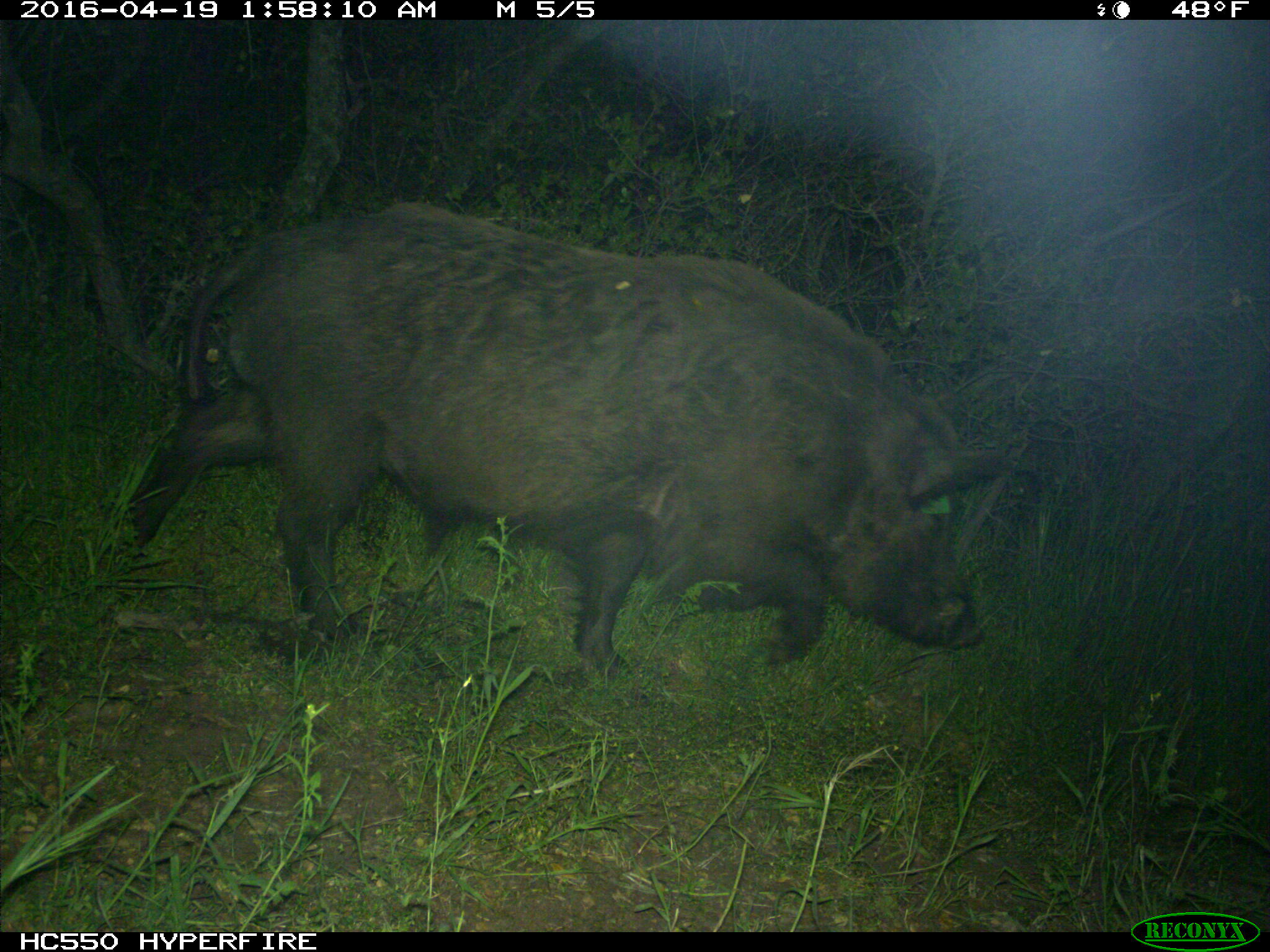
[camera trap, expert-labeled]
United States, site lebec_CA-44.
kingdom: Animalia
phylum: Chordata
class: Mammalia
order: Artiodactyla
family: Suidae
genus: Sus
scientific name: Sus scrofa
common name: wild boar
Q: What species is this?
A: Sus scrofa (wild boar).